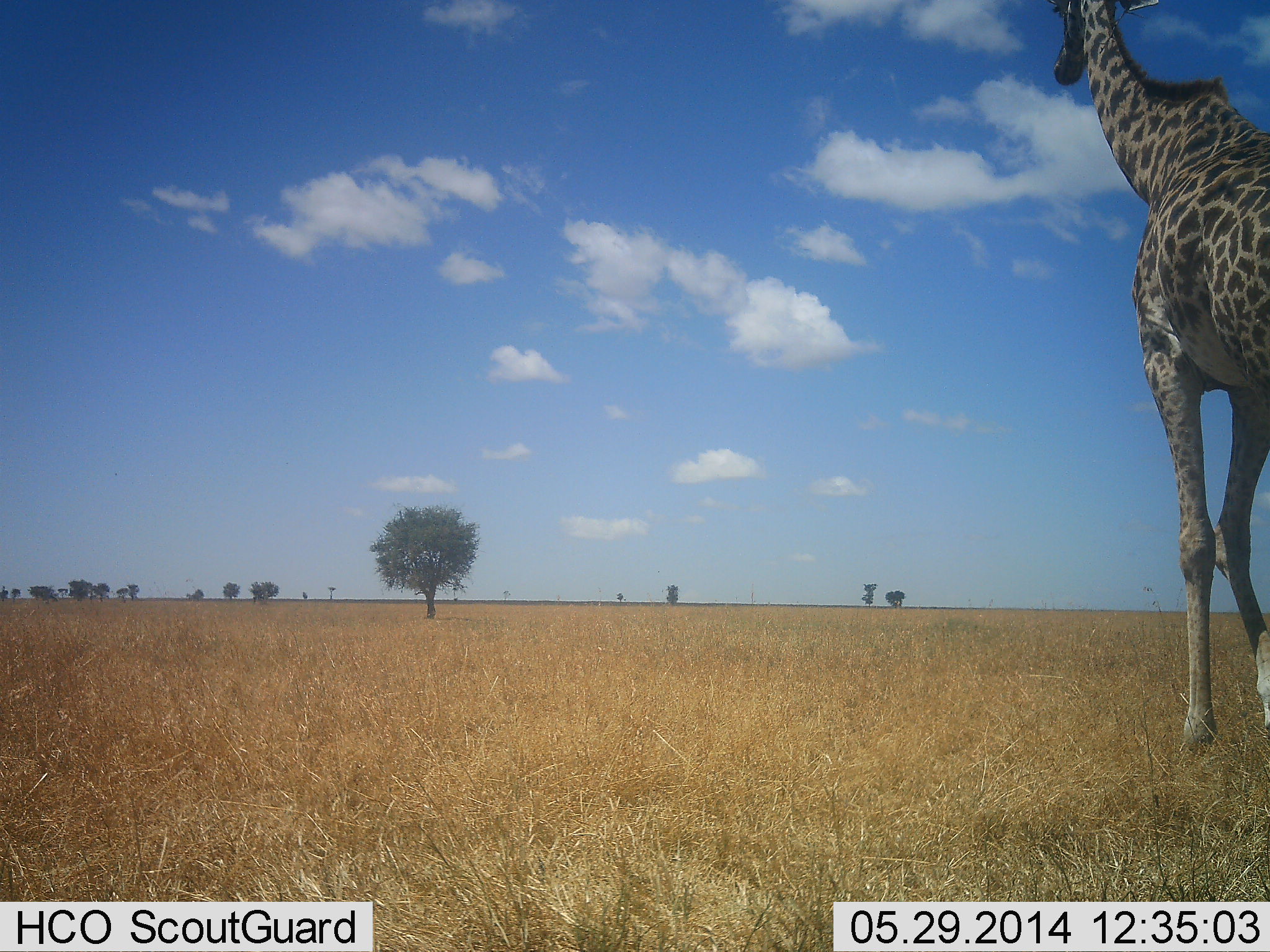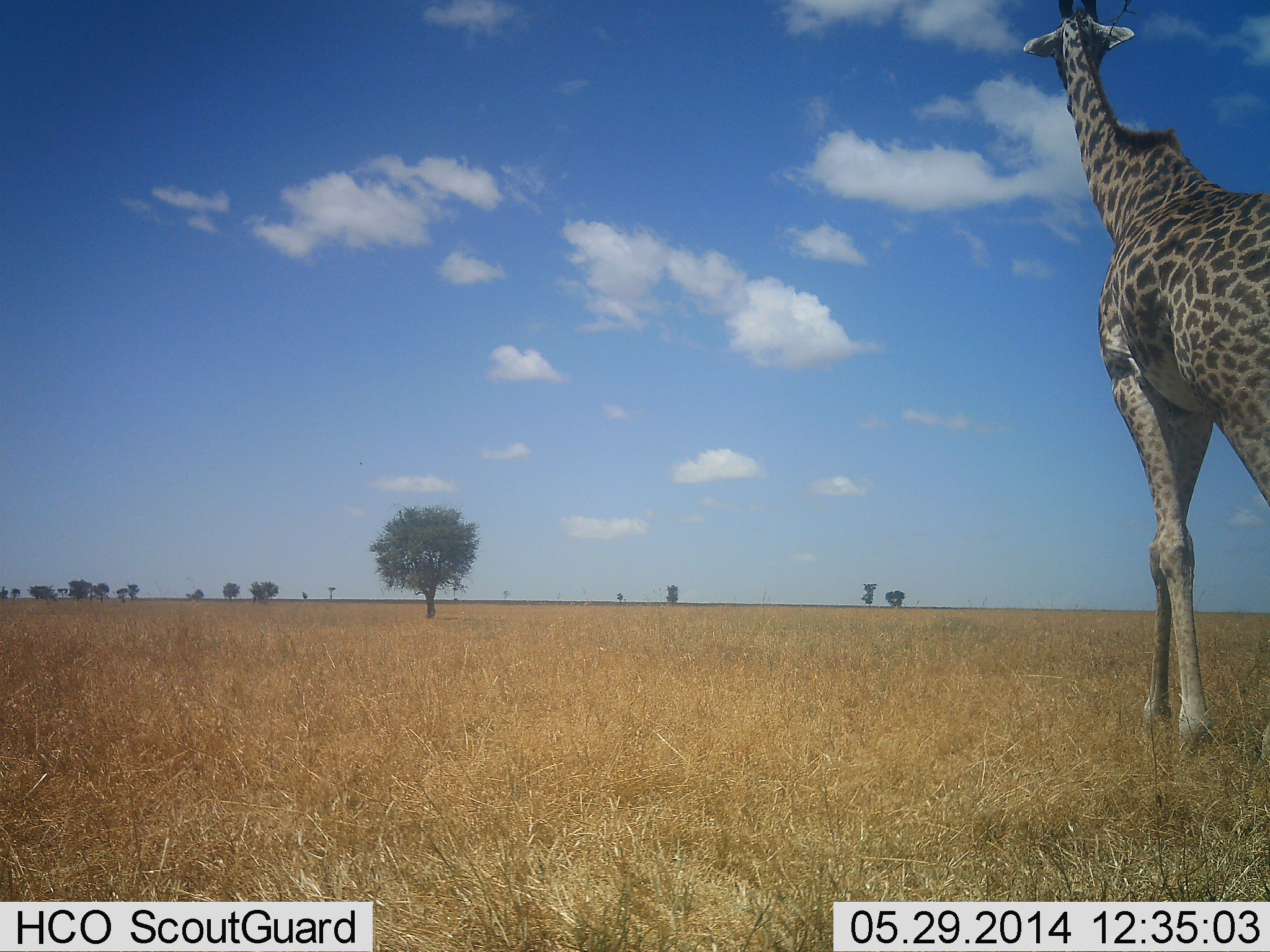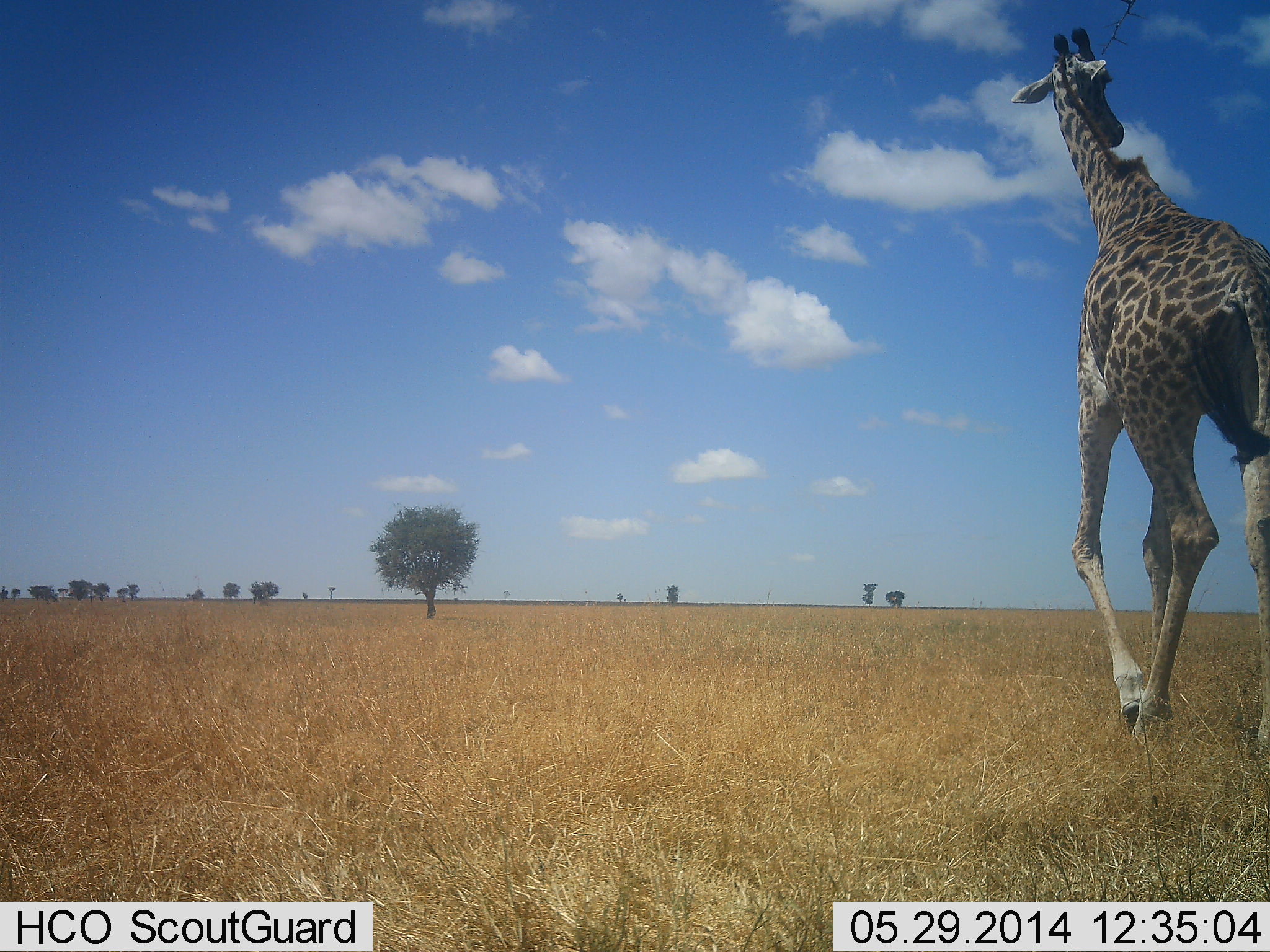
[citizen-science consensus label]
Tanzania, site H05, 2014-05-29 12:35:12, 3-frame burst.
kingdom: Animalia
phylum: Chordata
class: Mammalia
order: Artiodactyla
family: Giraffidae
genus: Giraffa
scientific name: Giraffa camelopardalis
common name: giraffe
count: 1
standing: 15%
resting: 0%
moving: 85%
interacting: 2%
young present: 0%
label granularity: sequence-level